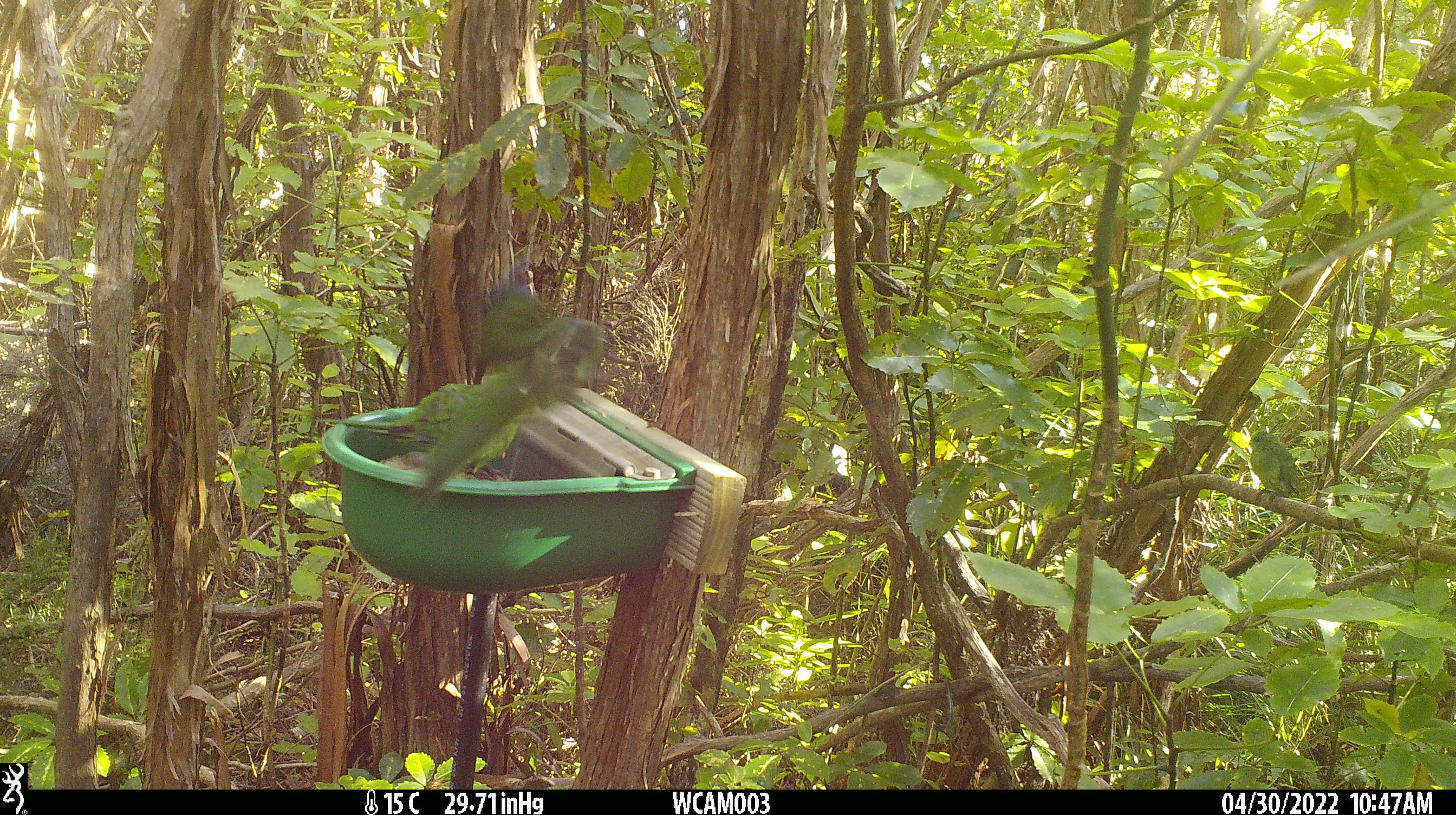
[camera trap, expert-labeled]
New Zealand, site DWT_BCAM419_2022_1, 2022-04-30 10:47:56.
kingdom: Animalia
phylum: Chordata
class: Aves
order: Psittaciformes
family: Psittaculidae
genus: Cyanoramphus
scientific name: Cyanoramphus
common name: parakeet